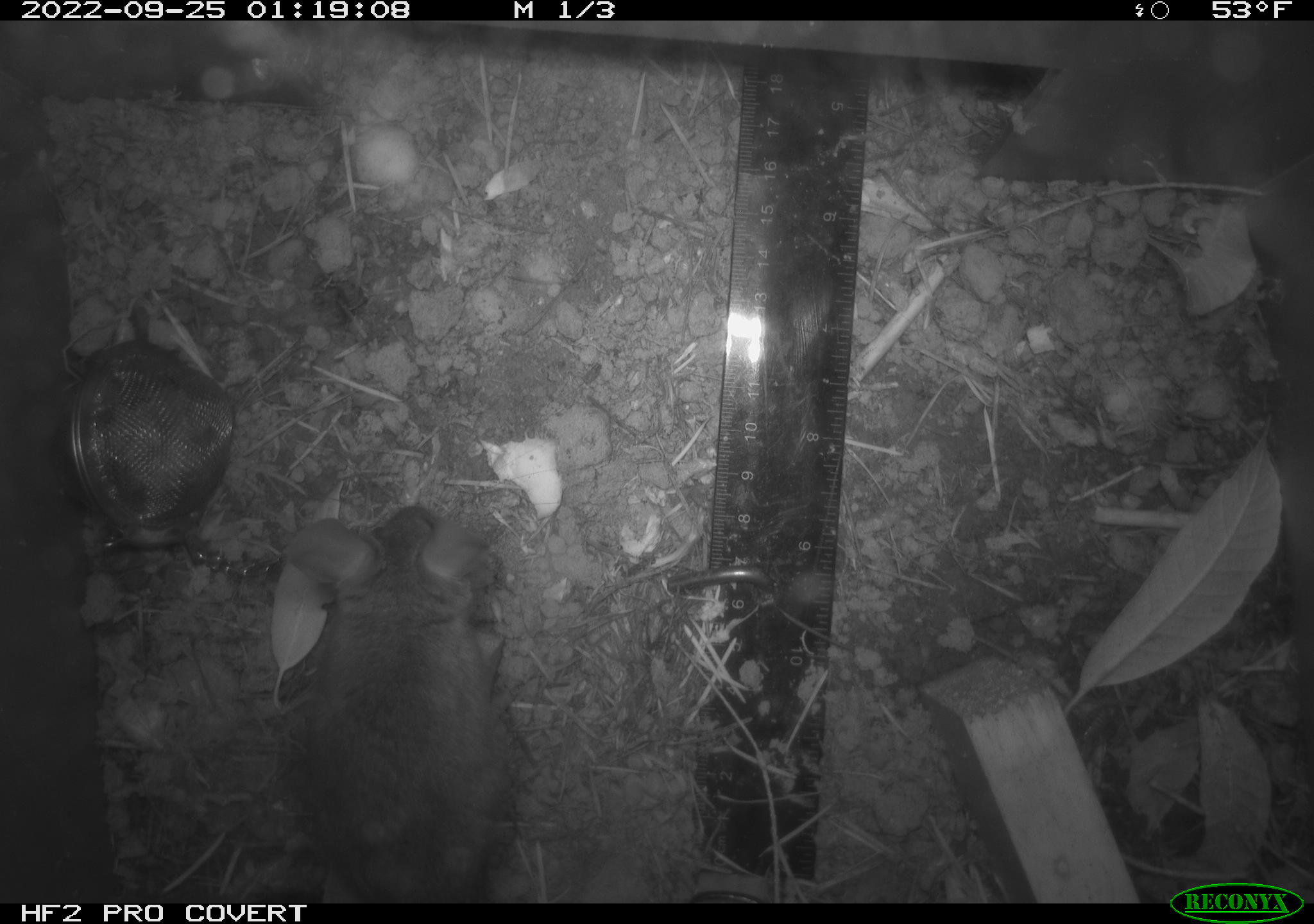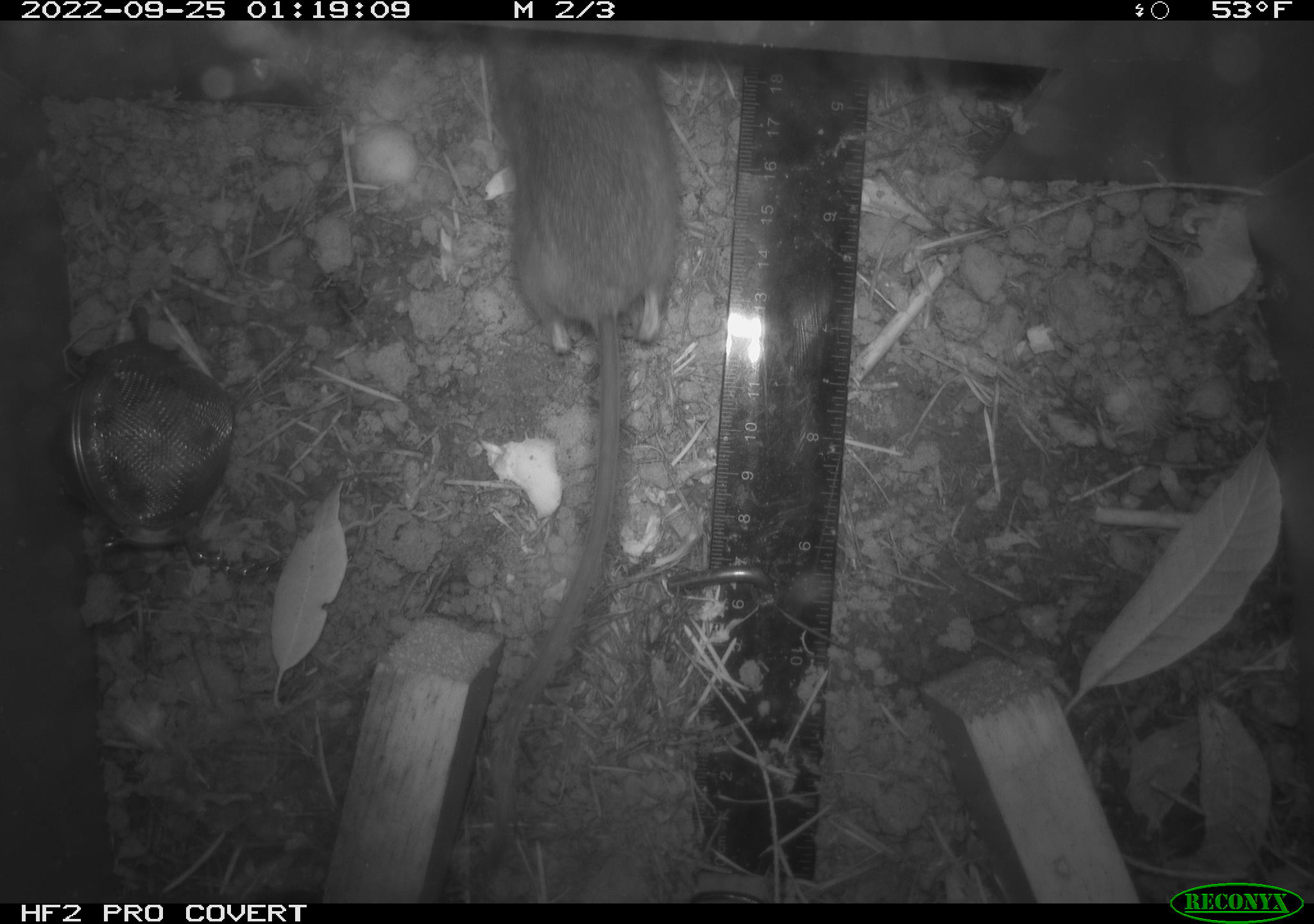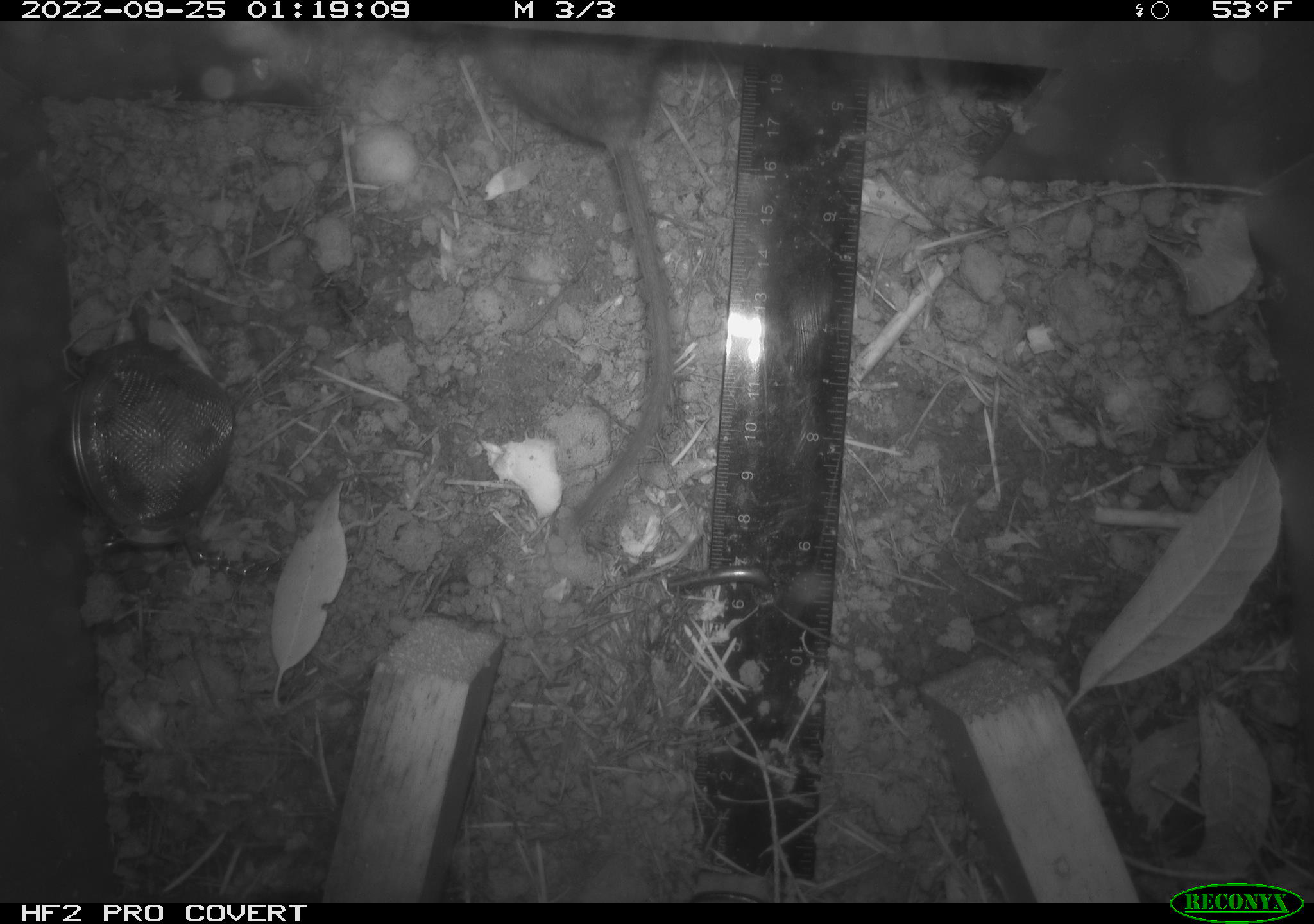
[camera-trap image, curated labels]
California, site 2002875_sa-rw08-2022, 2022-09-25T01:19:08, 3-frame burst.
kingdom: Animalia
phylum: Chordata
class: Mammalia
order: Rodentia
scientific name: Rodentia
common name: mouse species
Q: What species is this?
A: Mouse species (Rodentia).